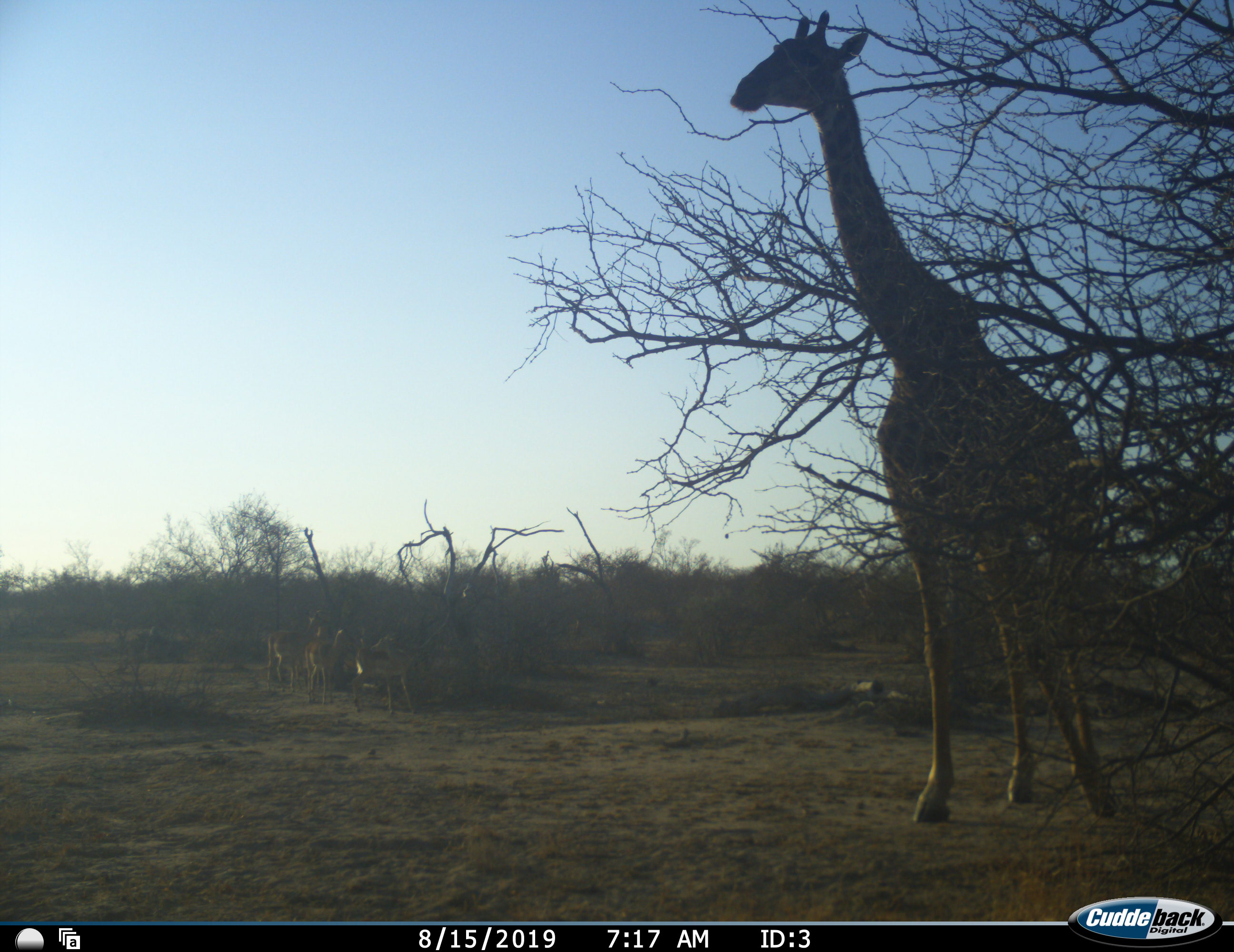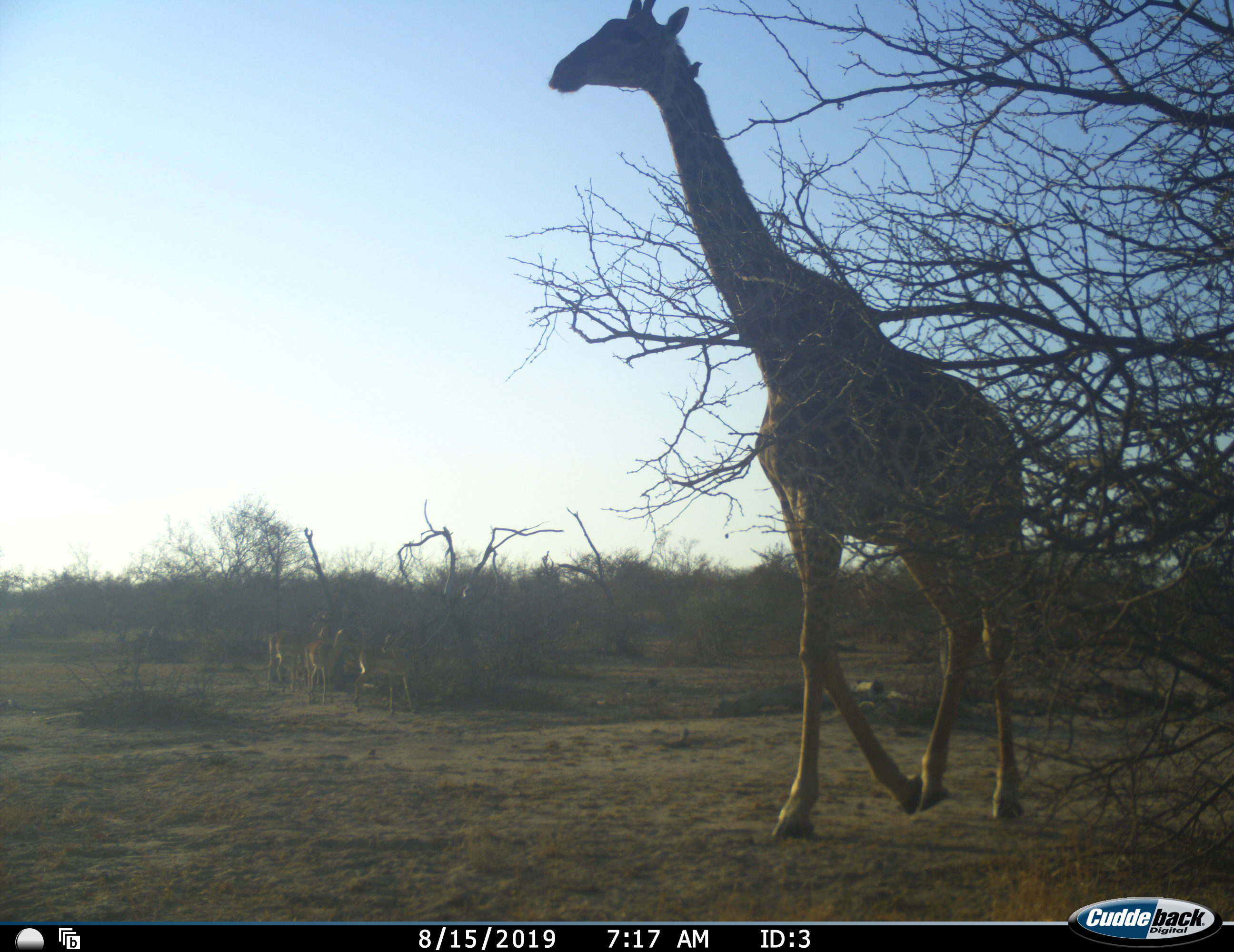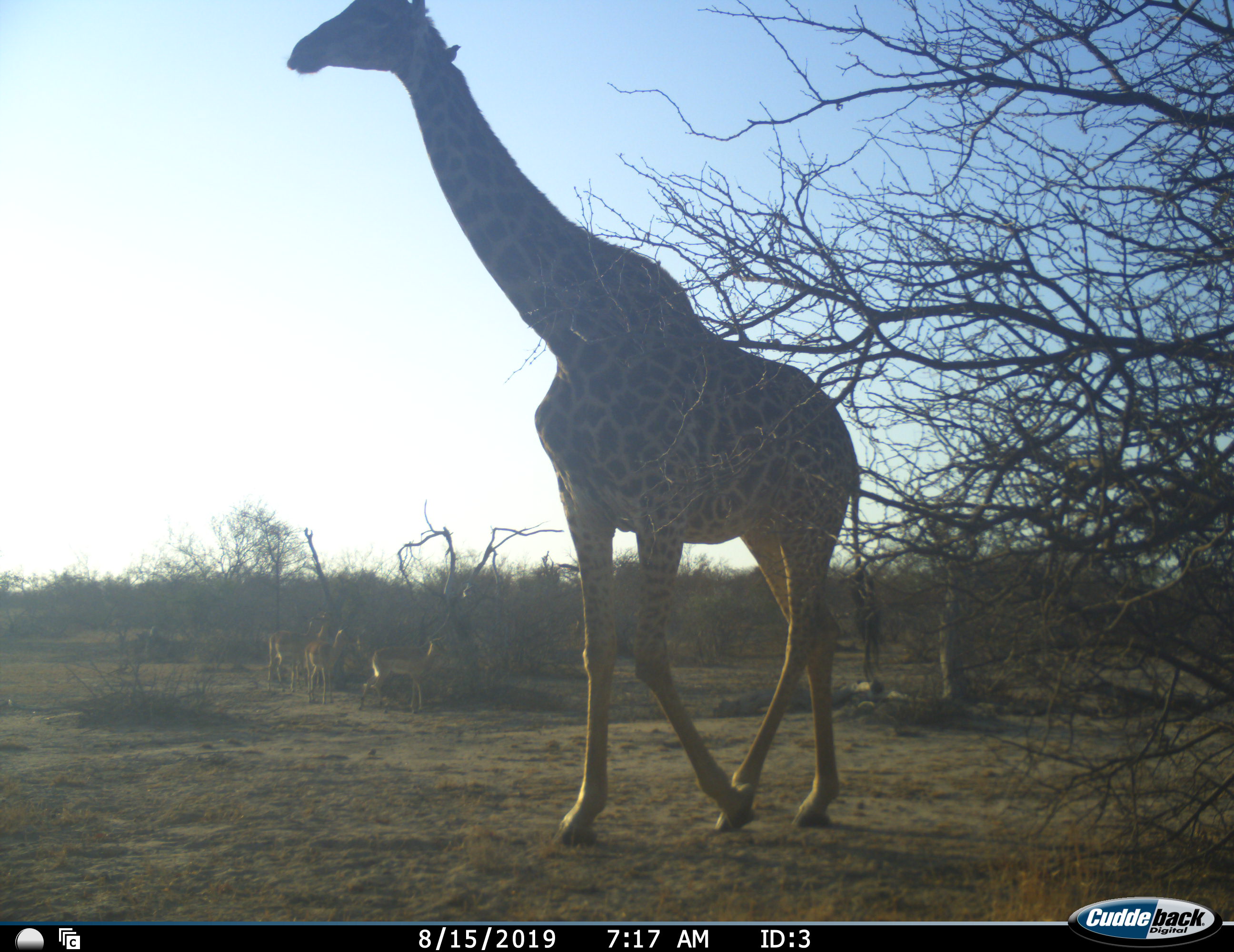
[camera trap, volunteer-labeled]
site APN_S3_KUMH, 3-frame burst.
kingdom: Animalia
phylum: Chordata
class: Mammalia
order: Artiodactyla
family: Giraffidae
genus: Giraffa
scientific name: Giraffa camelopardalis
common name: giraffe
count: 1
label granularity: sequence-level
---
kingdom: Animalia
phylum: Chordata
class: Mammalia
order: Artiodactyla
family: Bovidae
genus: Aepyceros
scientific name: Aepyceros melampus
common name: impala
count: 4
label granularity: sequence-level